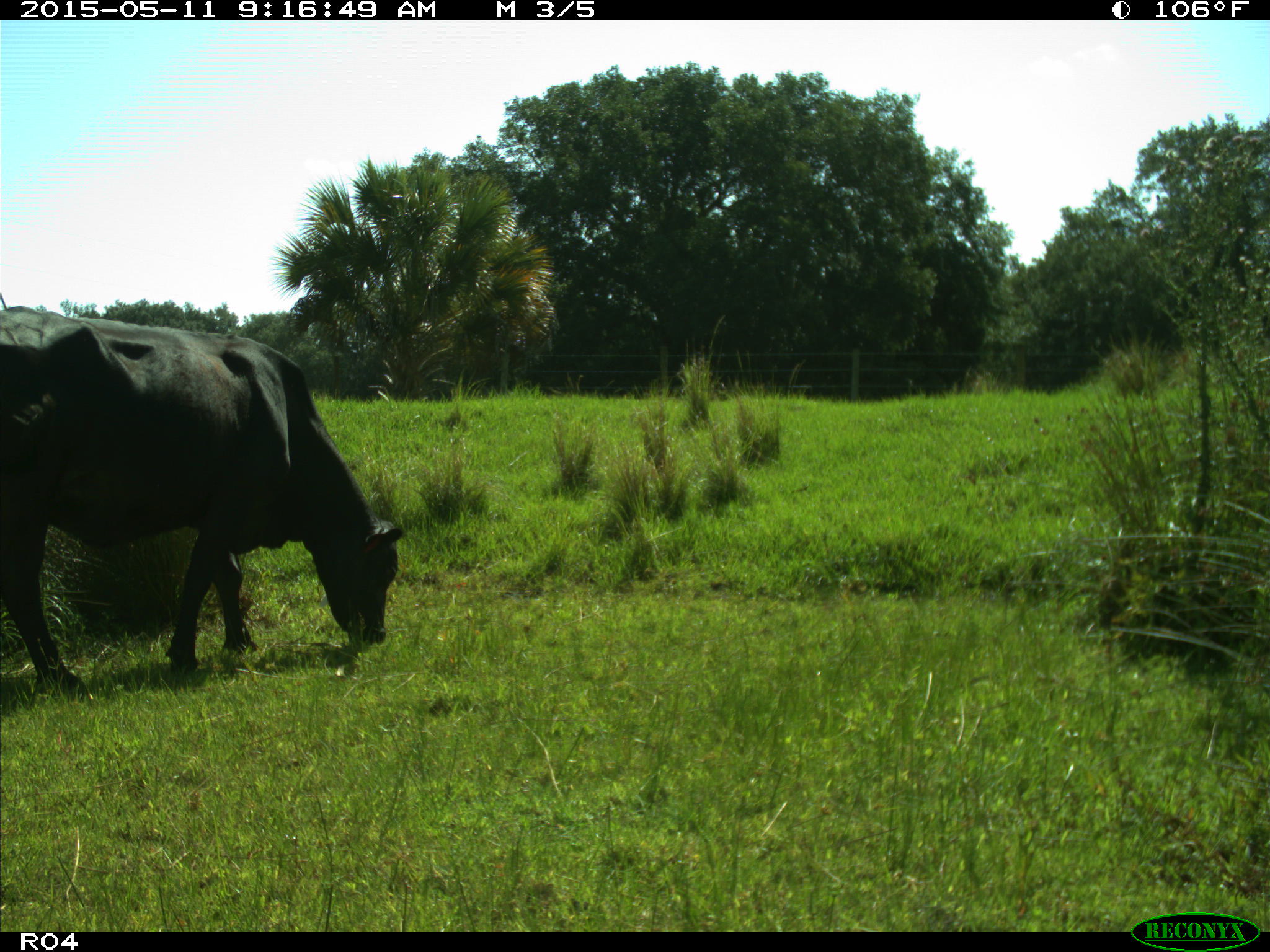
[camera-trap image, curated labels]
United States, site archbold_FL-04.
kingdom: Animalia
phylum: Chordata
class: Mammalia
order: Artiodactyla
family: Bovidae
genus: Bos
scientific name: Bos taurus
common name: domestic cow